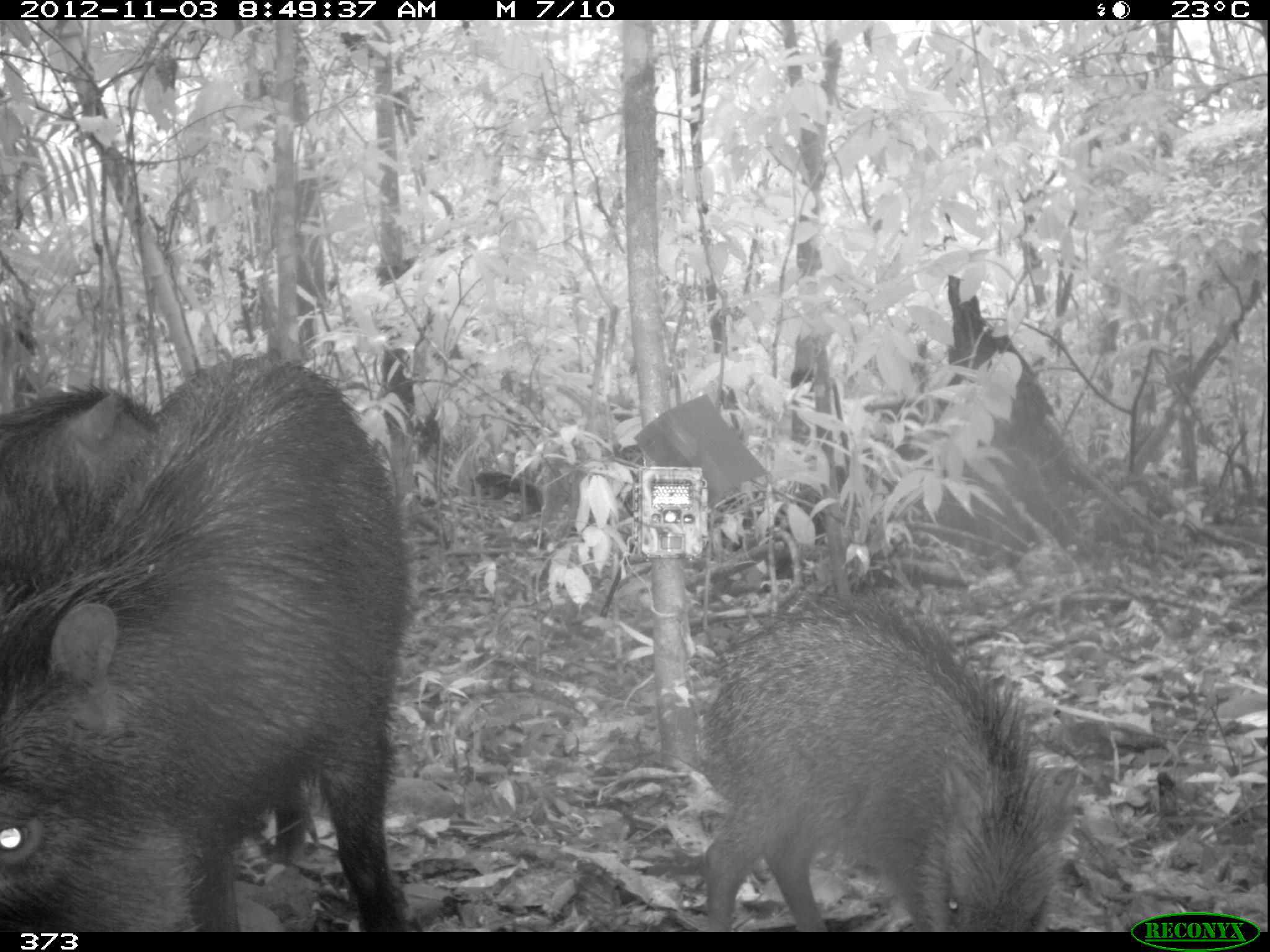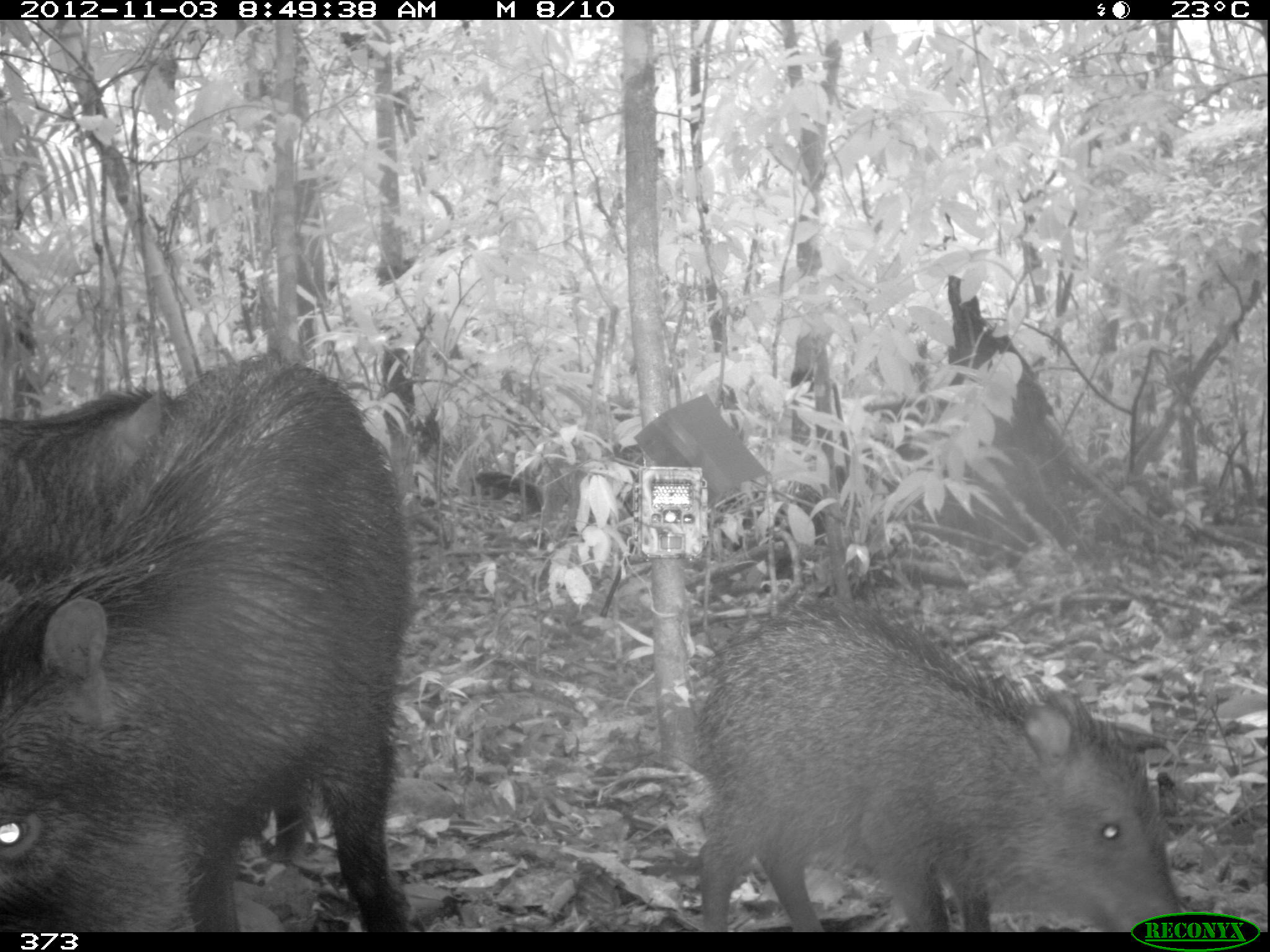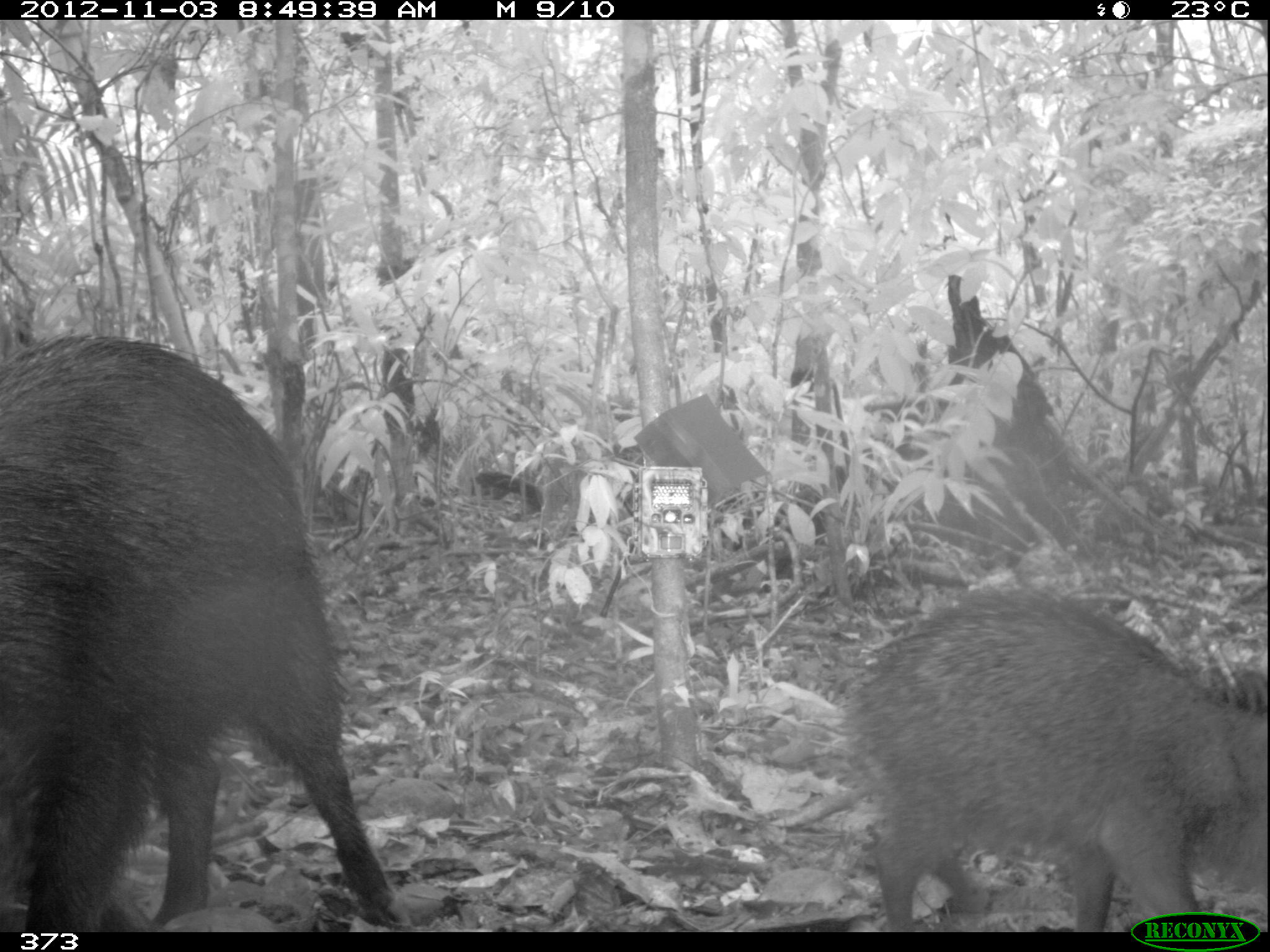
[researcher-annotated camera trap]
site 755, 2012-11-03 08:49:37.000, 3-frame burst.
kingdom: Animalia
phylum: Chordata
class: Mammalia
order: Artiodactyla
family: Tayassuidae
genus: Tayassu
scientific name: Tayassu pecari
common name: white-lipped peccary